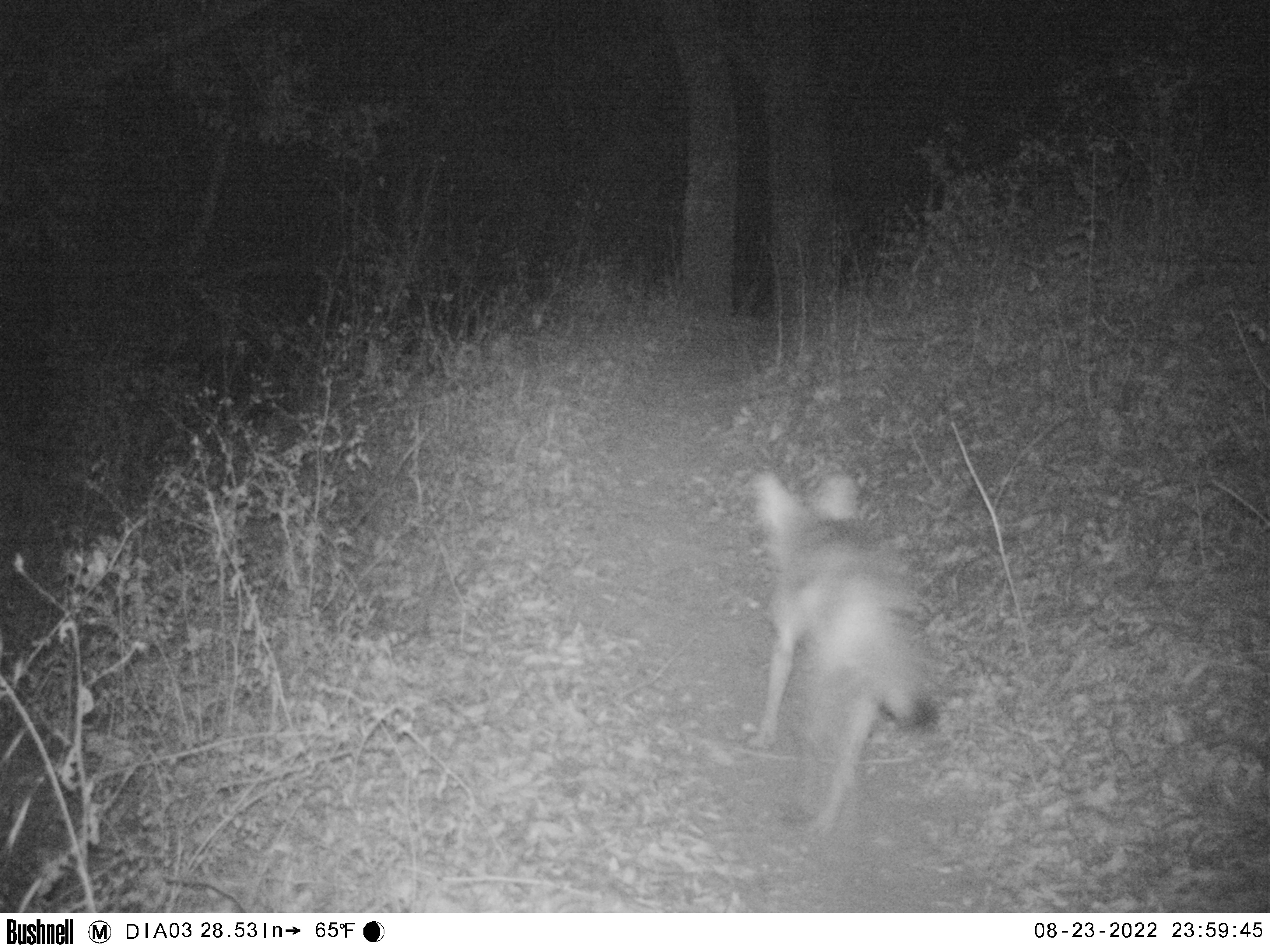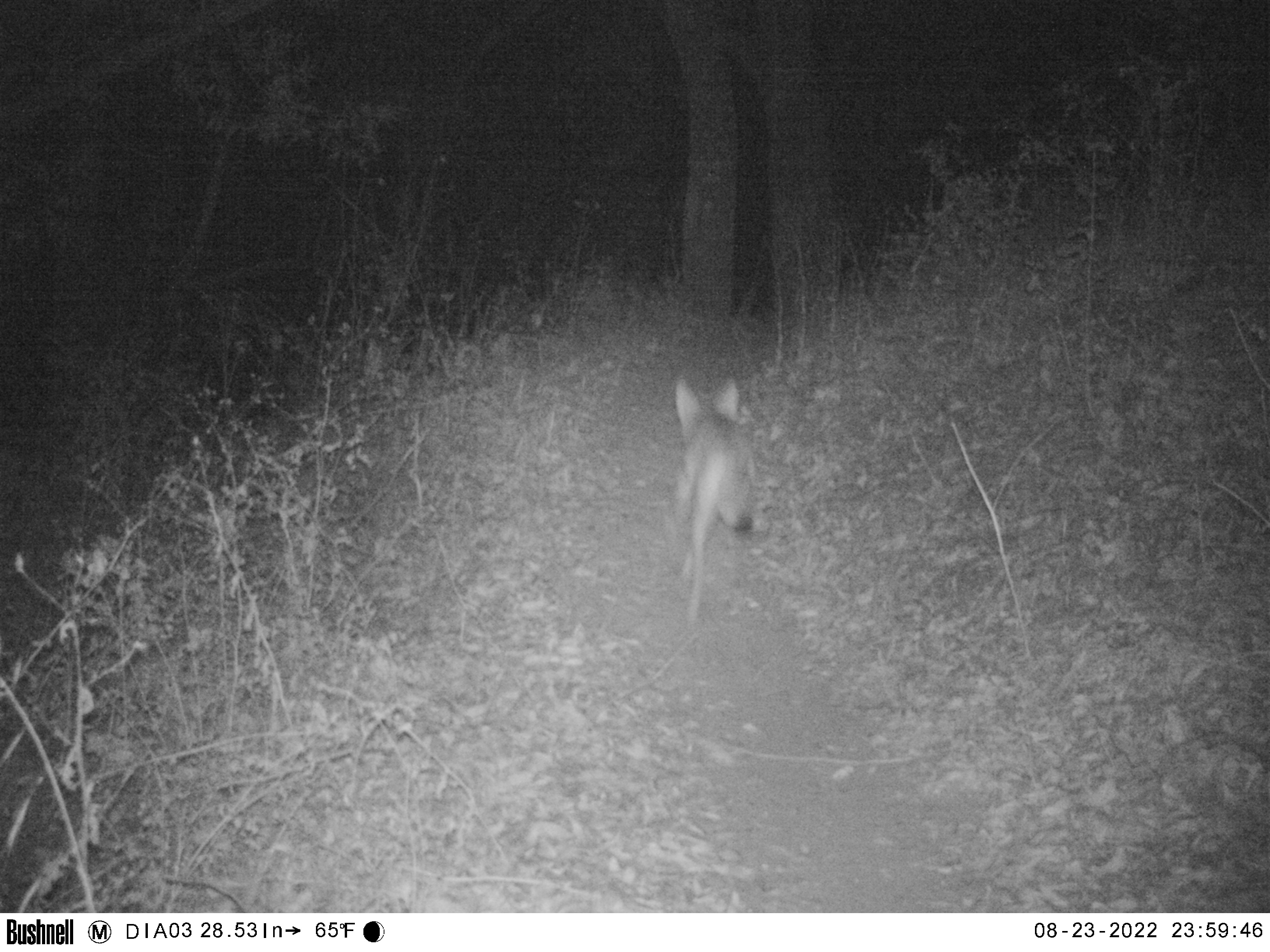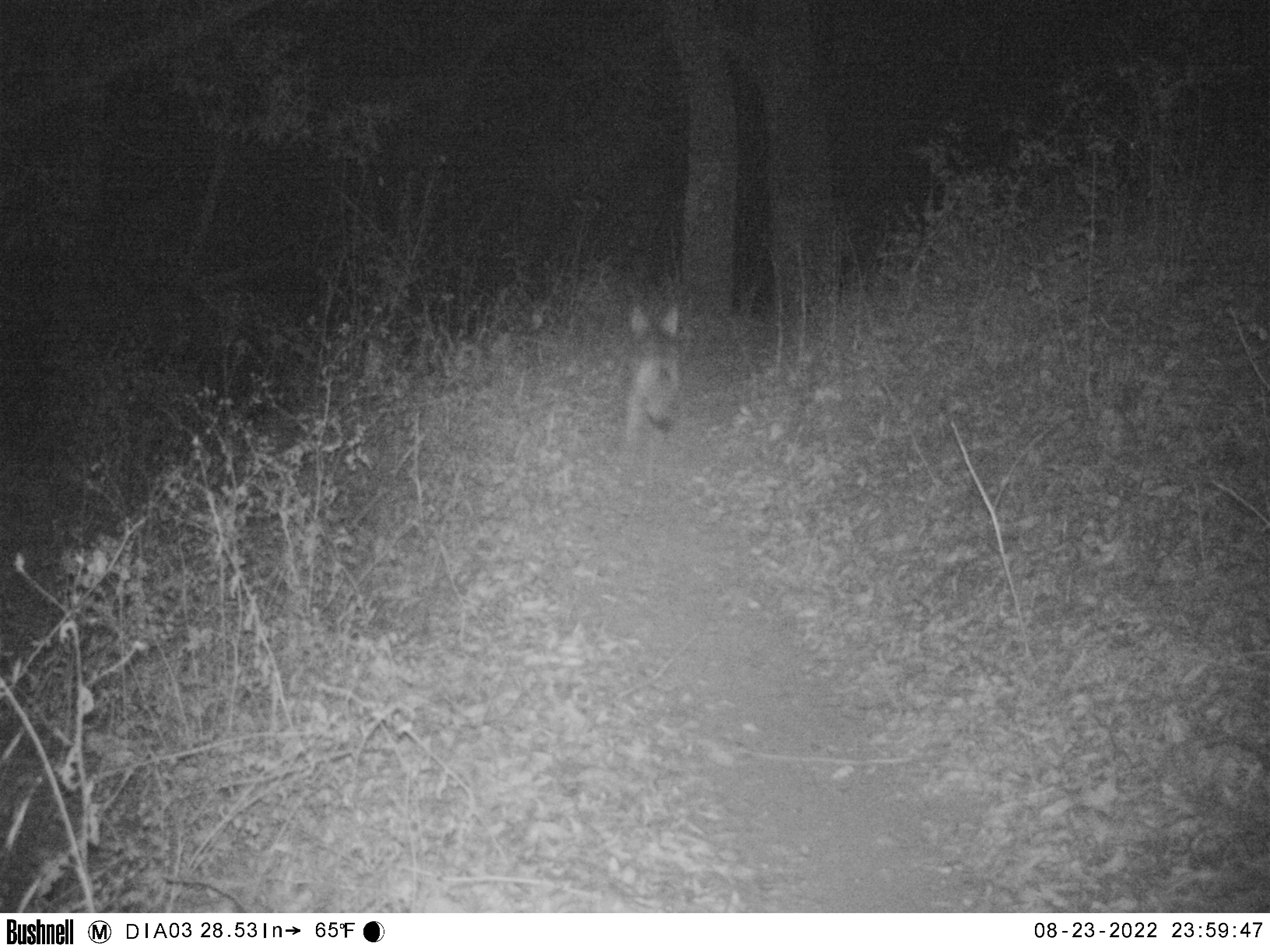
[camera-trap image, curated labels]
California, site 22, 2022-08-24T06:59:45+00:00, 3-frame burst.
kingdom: Animalia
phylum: Chordata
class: Mammalia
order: Carnivora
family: Canidae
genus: Urocyon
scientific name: Urocyon cinereoargenteus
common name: gray fox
Gray fox (Urocyon cinereoargenteus).